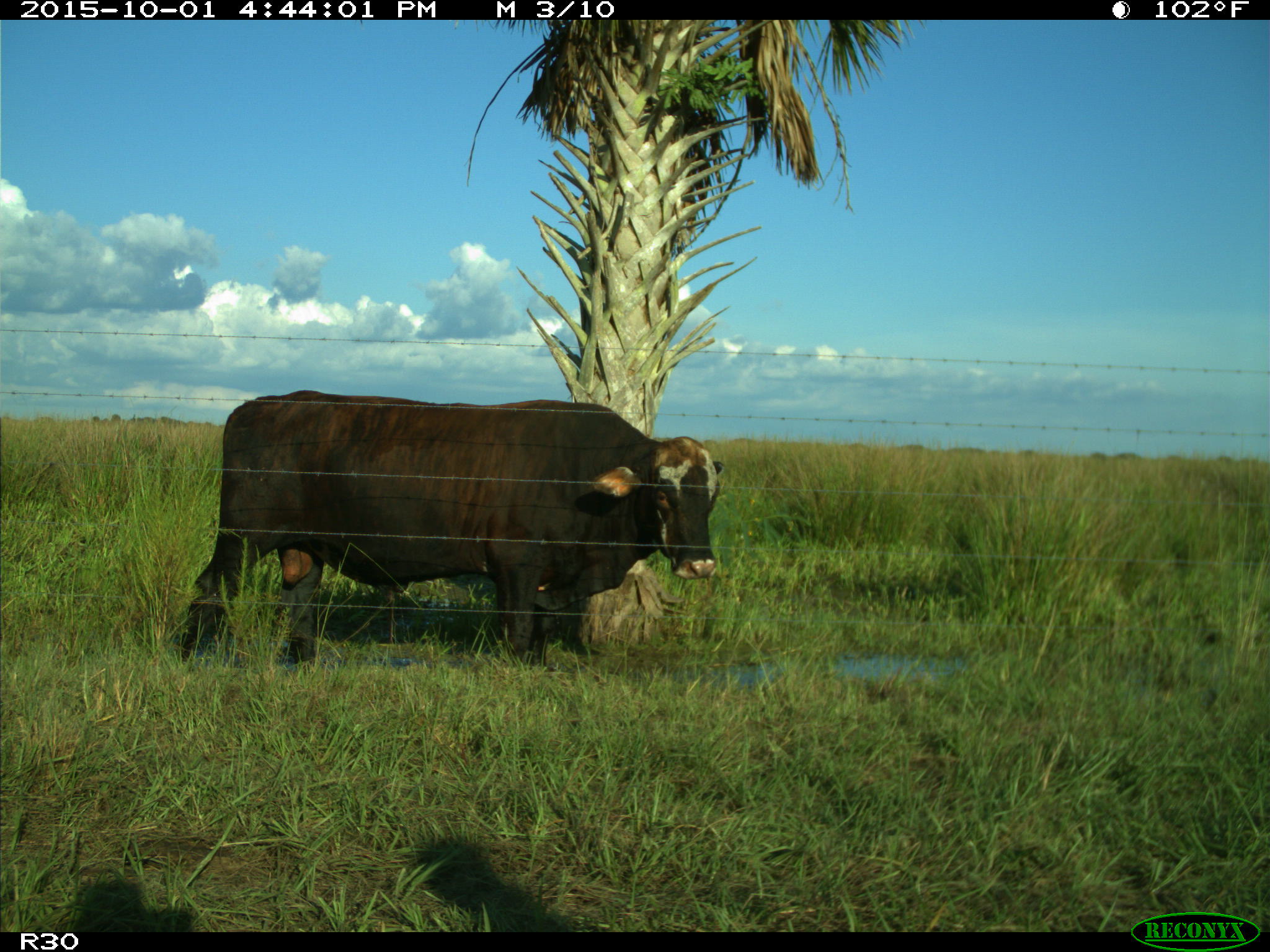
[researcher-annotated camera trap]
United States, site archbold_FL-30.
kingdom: Animalia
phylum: Chordata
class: Mammalia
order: Artiodactyla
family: Bovidae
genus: Bos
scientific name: Bos taurus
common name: domestic cow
Bos taurus (domestic cow).